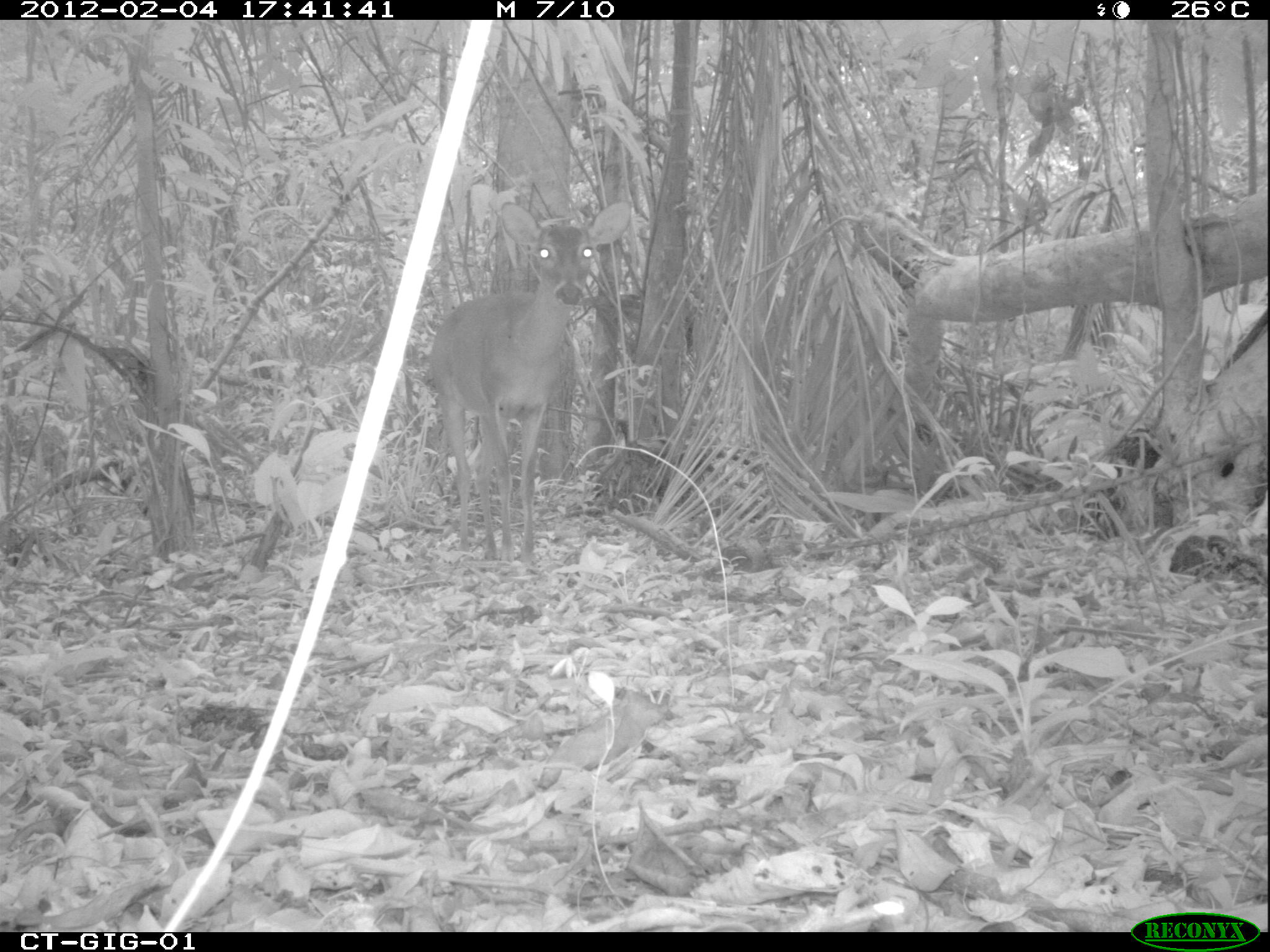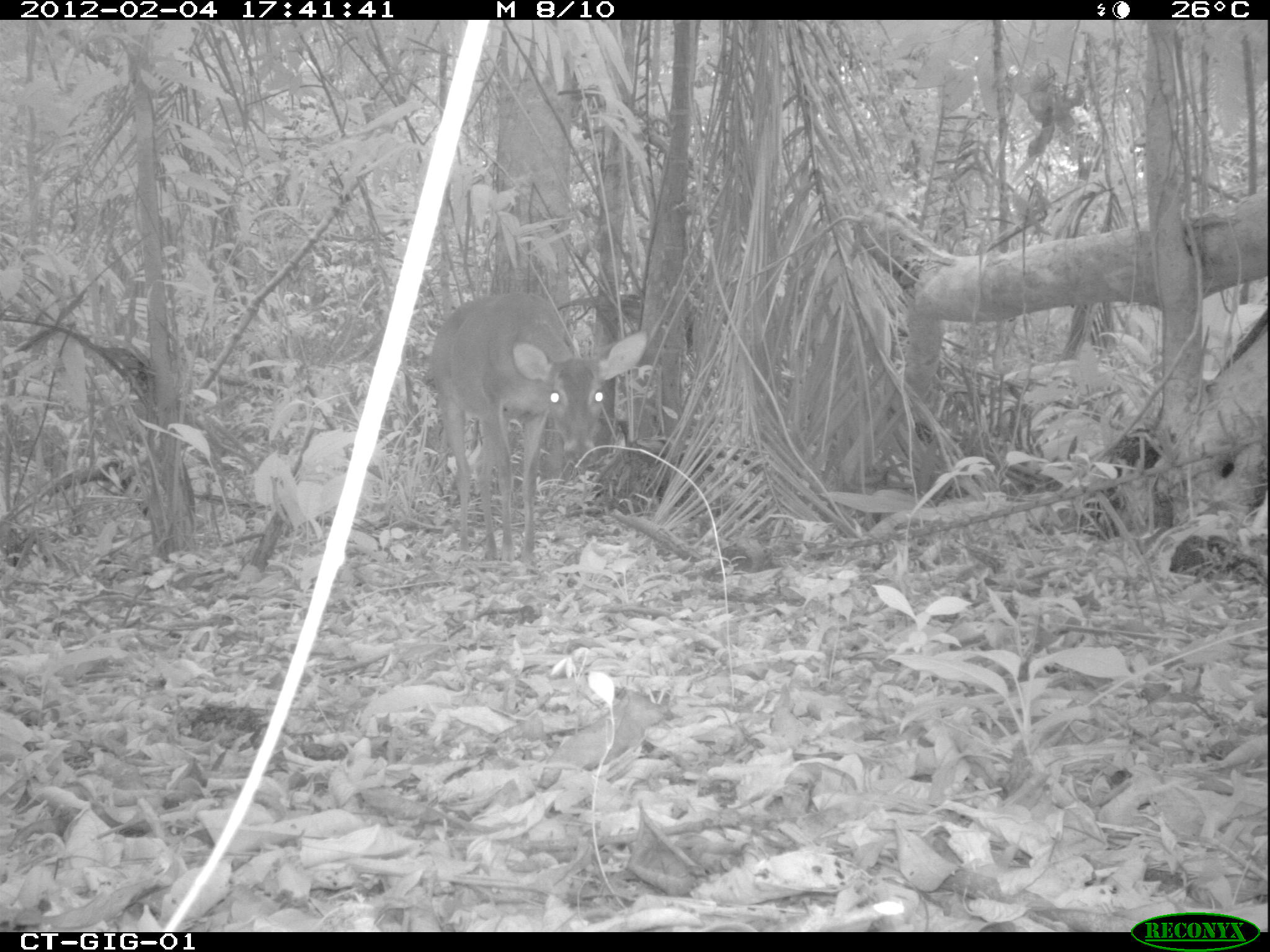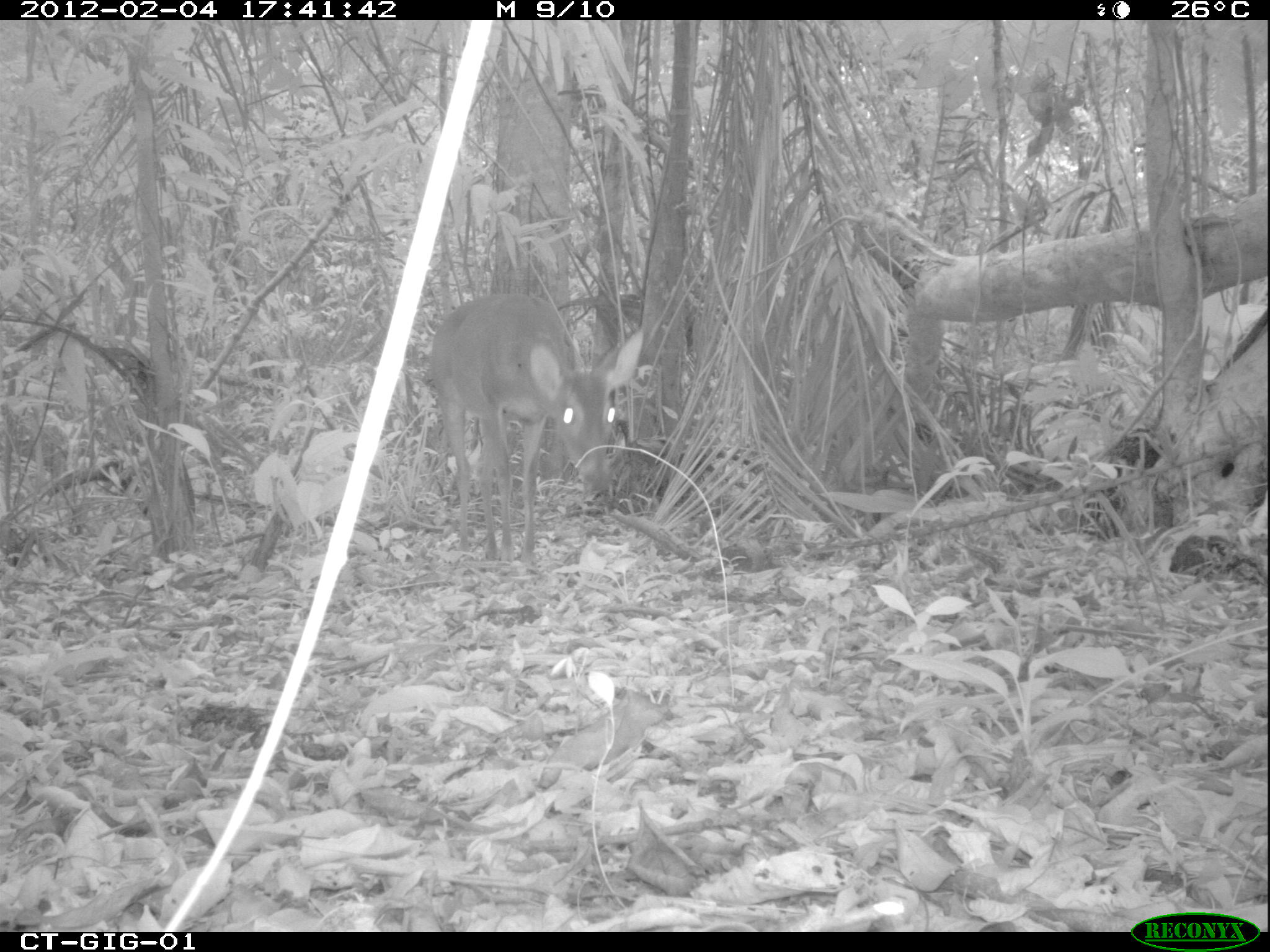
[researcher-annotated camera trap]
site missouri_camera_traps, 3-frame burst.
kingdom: Animalia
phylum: Chordata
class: Mammalia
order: Artiodactyla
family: Cervidae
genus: Odocoileus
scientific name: Odocoileus virginianus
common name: white-tailed deer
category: white tailed deer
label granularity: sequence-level